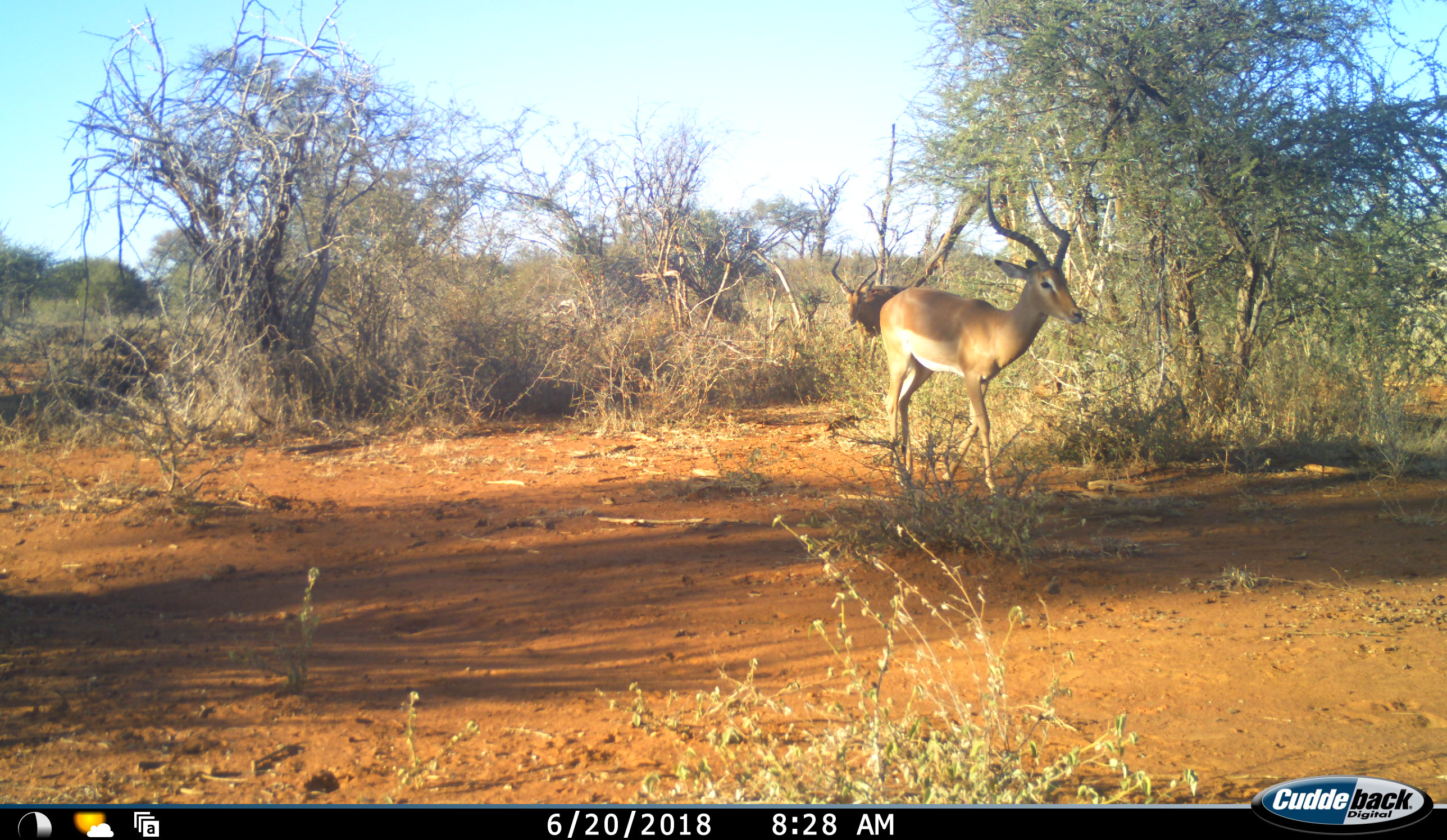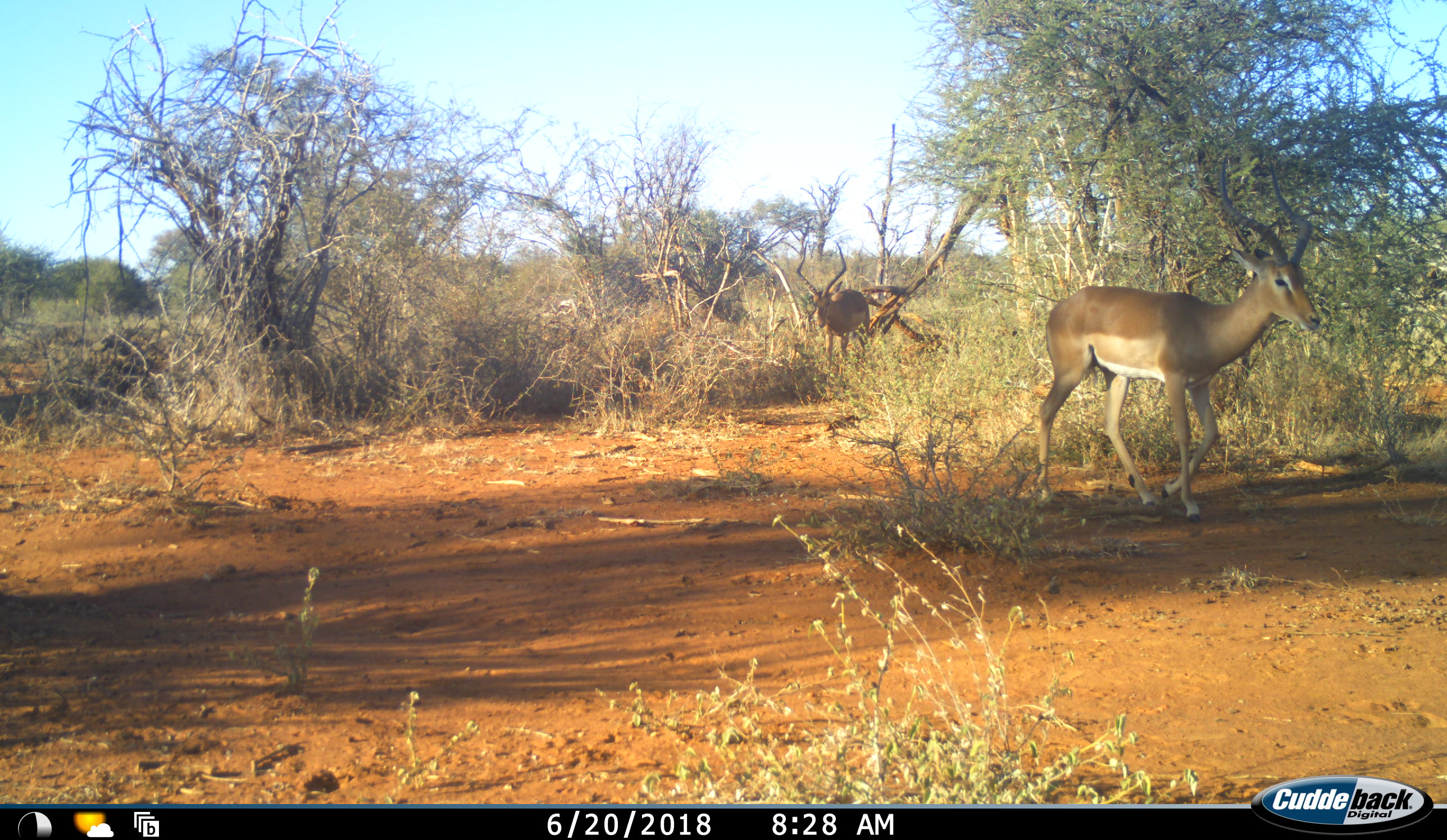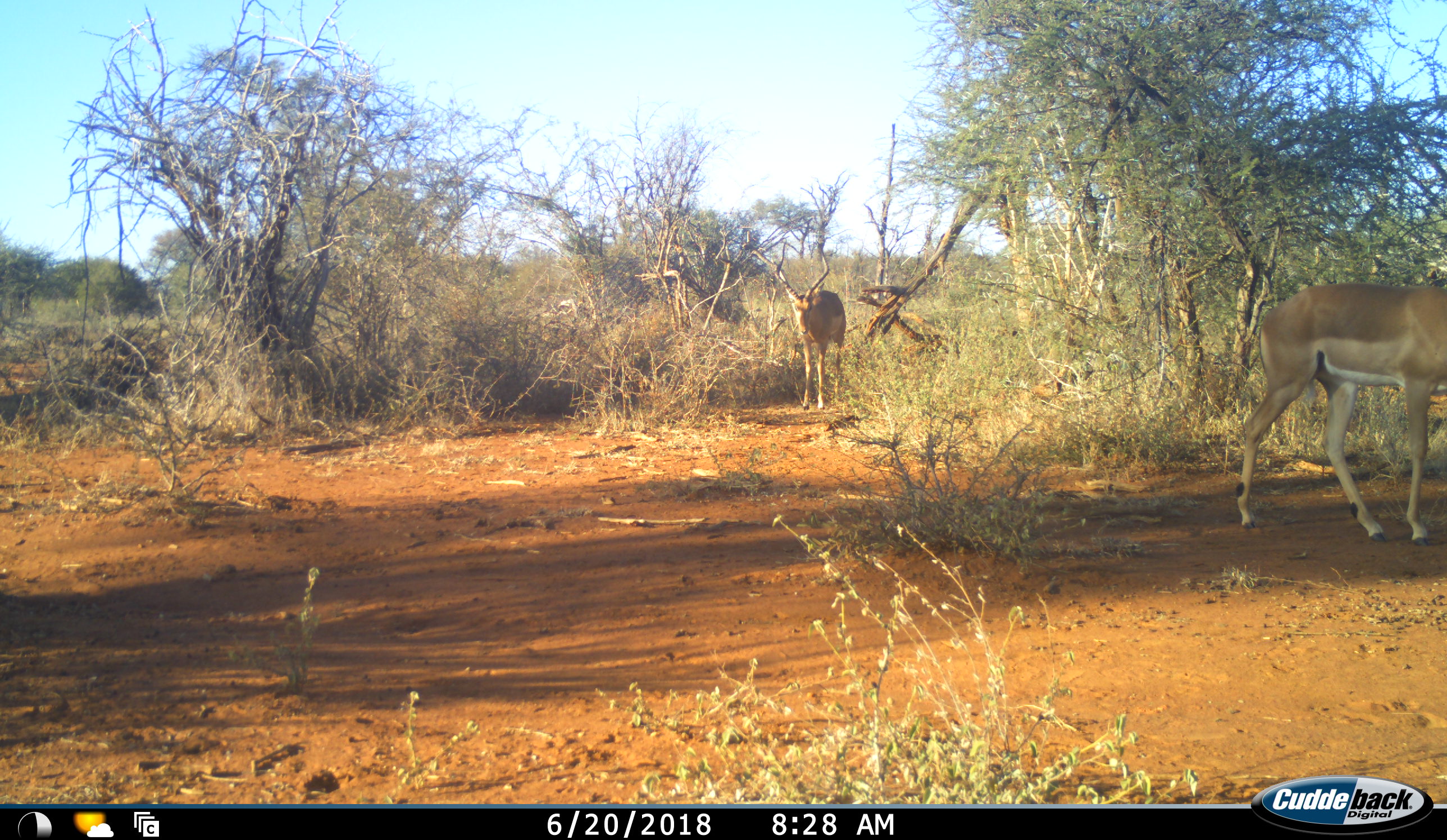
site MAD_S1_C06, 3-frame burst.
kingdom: Animalia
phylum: Chordata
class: Mammalia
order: Artiodactyla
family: Bovidae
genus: Aepyceros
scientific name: Aepyceros melampus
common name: impala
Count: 2.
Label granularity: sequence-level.